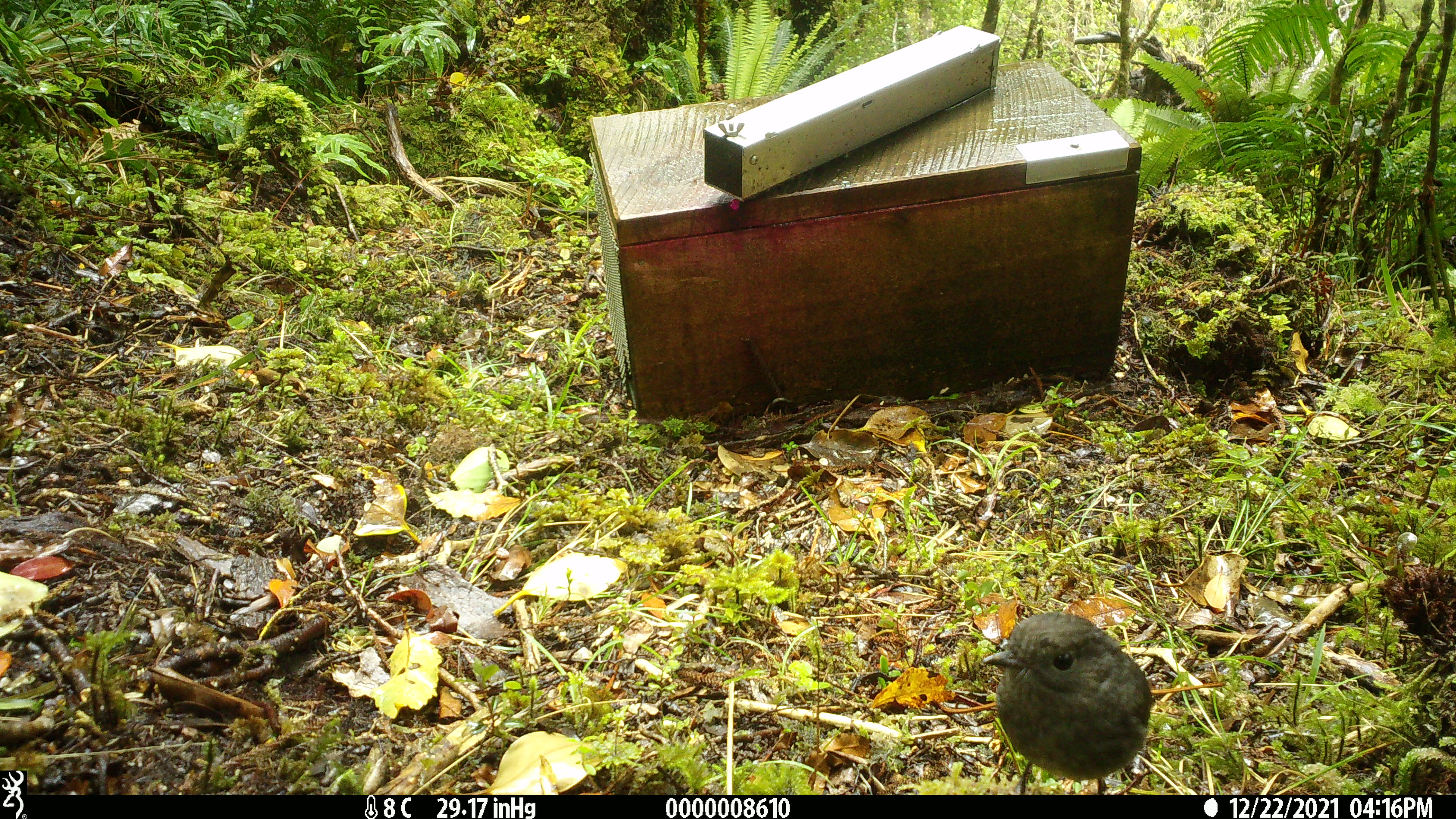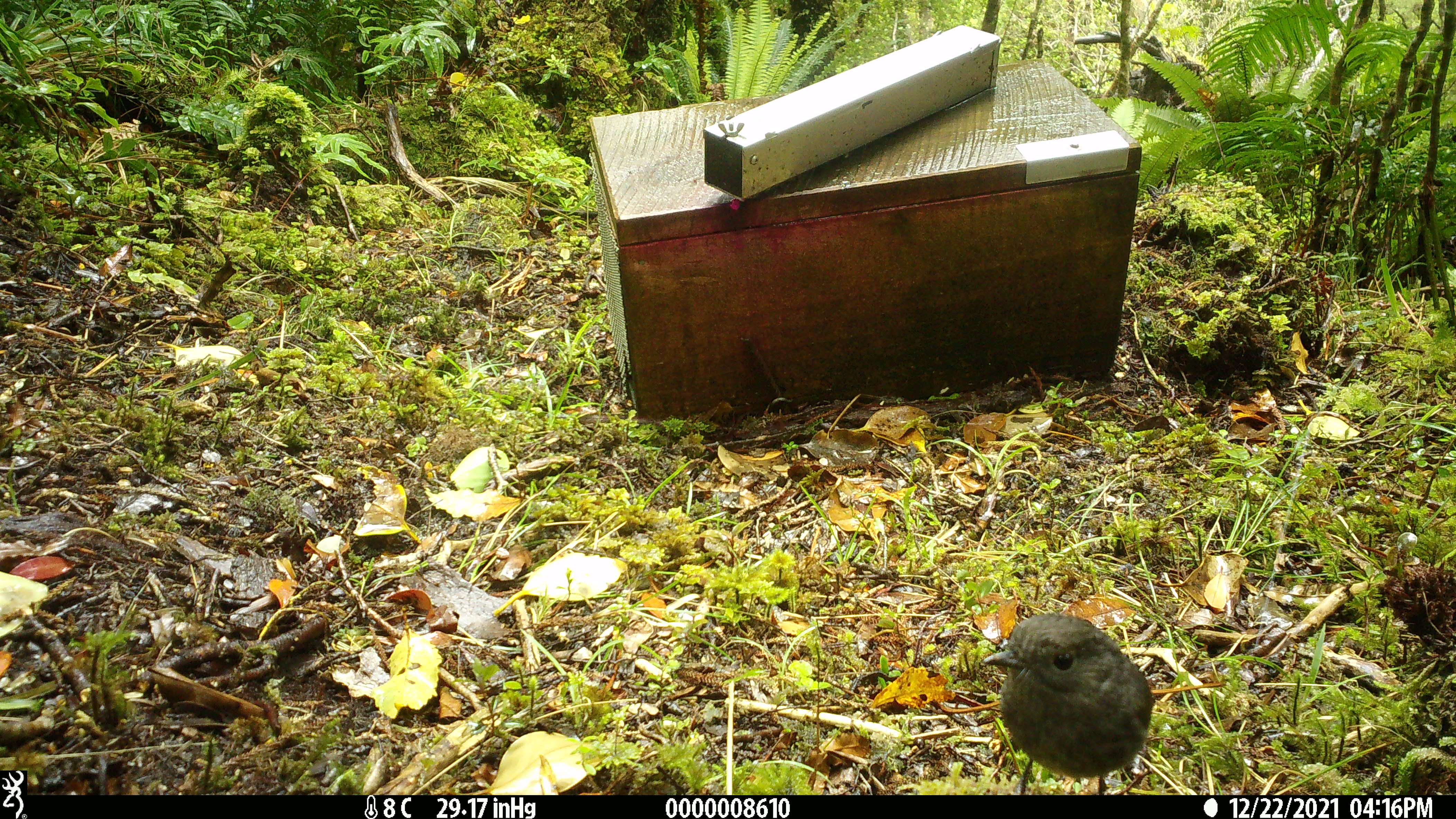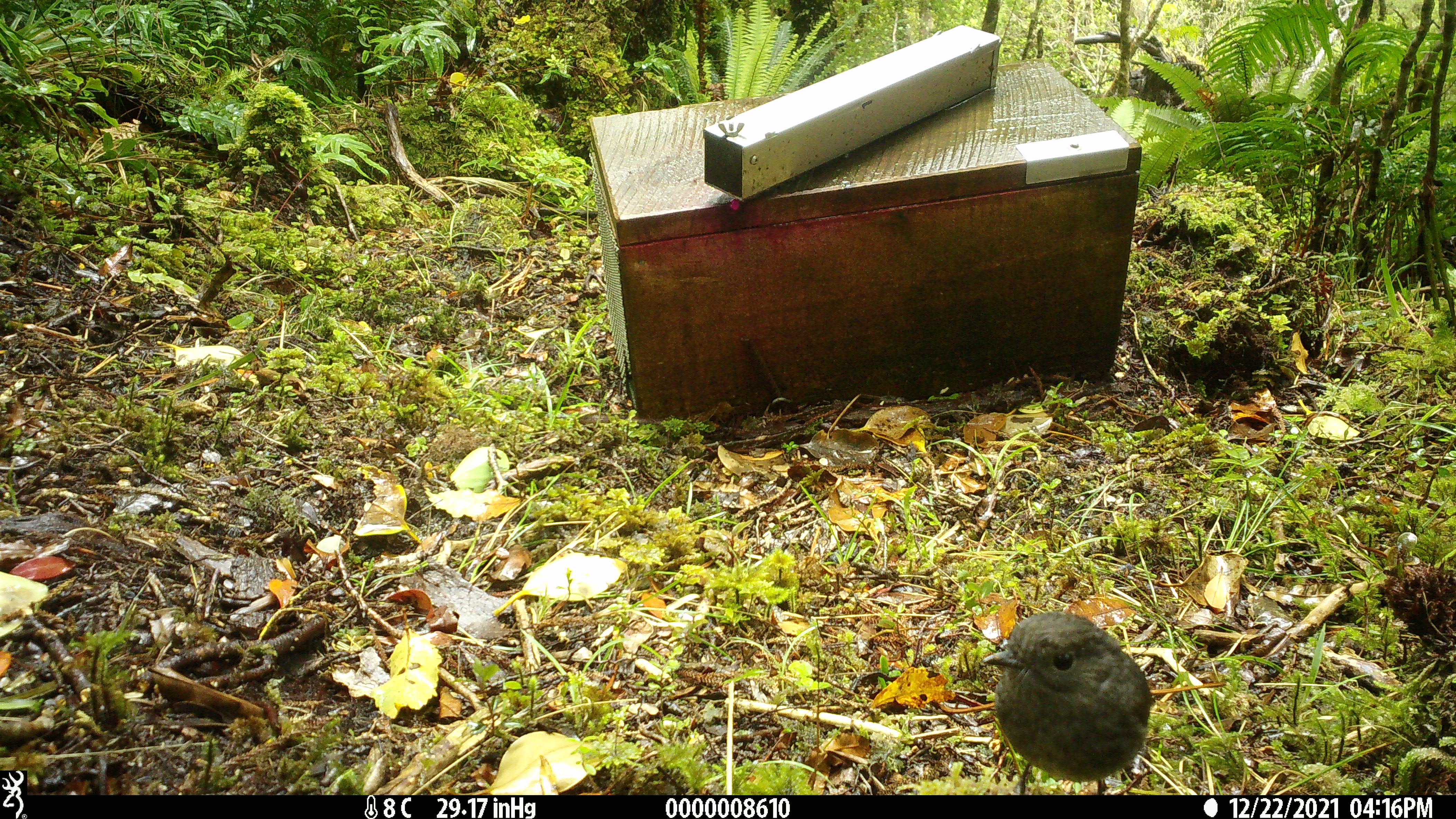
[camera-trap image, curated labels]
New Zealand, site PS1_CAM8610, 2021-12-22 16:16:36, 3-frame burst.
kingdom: Animalia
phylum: Chordata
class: Aves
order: Passeriformes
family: Petroicidae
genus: Petroica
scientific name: Petroica australis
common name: new zealand robin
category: robin